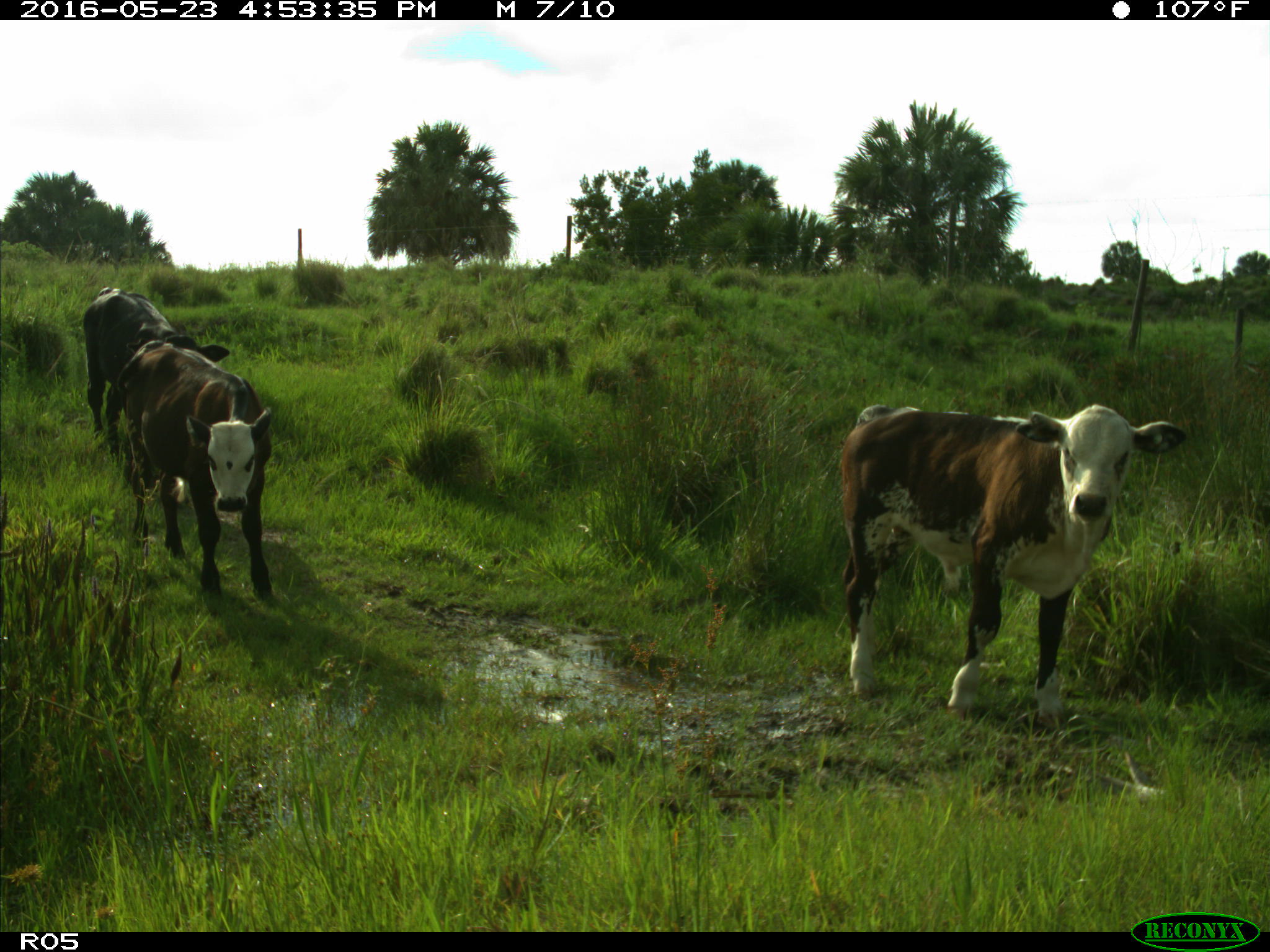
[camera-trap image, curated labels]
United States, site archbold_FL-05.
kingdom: Animalia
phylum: Chordata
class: Mammalia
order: Artiodactyla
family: Bovidae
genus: Bos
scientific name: Bos taurus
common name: domestic cow